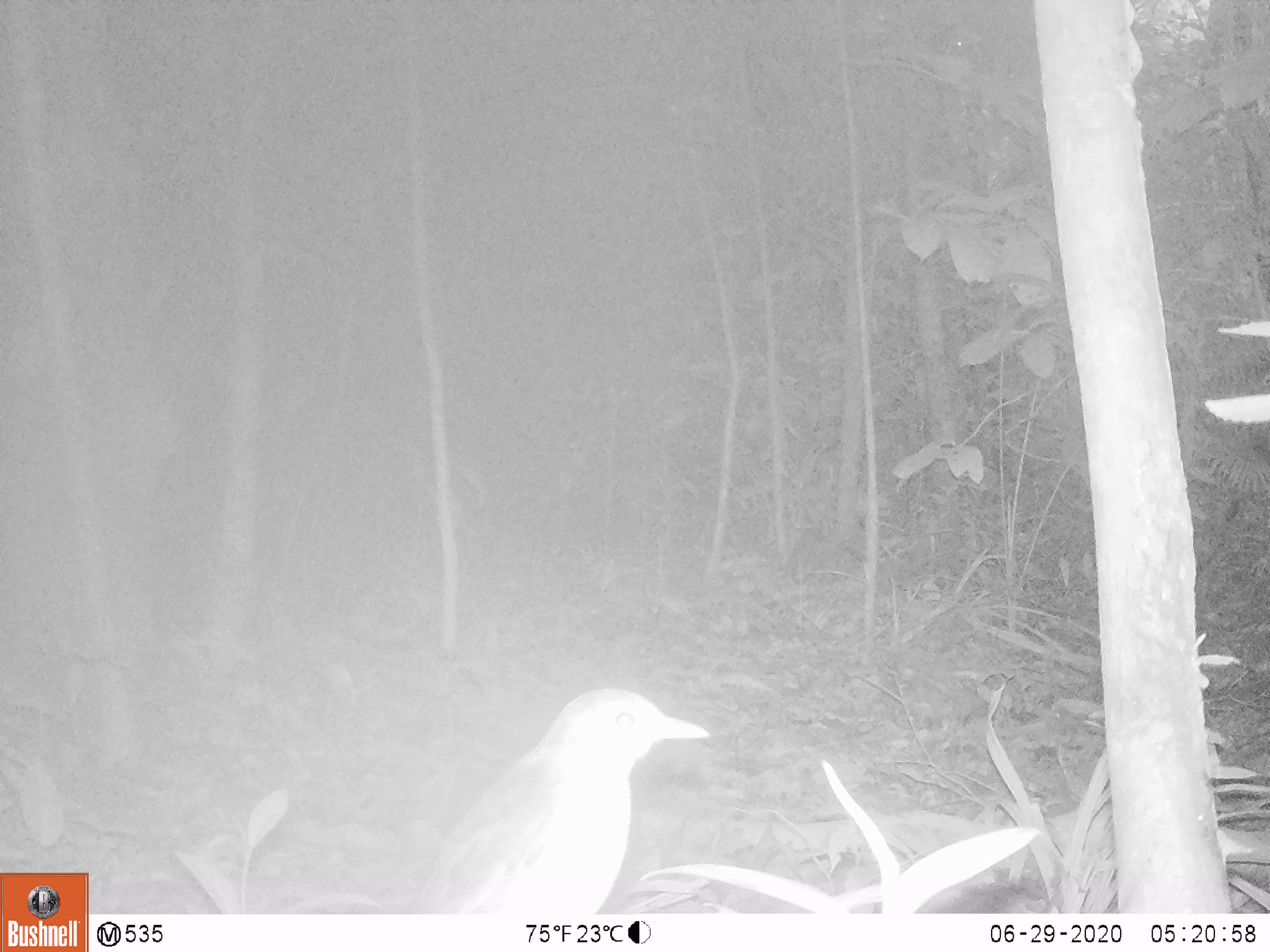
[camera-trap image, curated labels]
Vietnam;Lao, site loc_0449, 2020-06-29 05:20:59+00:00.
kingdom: Animalia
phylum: Chordata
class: Aves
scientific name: Aves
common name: bird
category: unidentified bird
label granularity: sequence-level